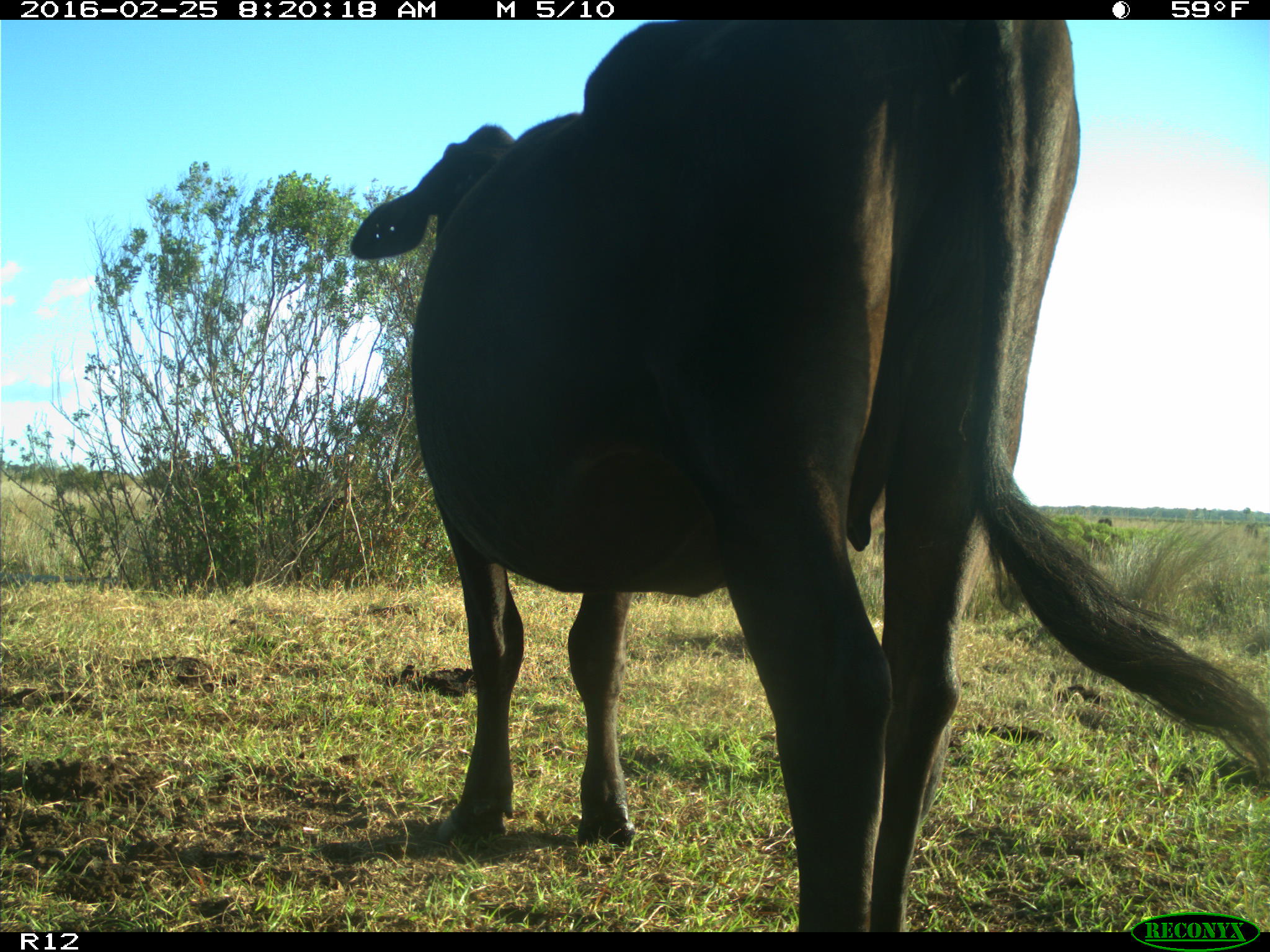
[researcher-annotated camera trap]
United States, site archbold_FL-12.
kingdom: Animalia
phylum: Chordata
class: Mammalia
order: Artiodactyla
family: Bovidae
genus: Bos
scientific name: Bos taurus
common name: domestic cow